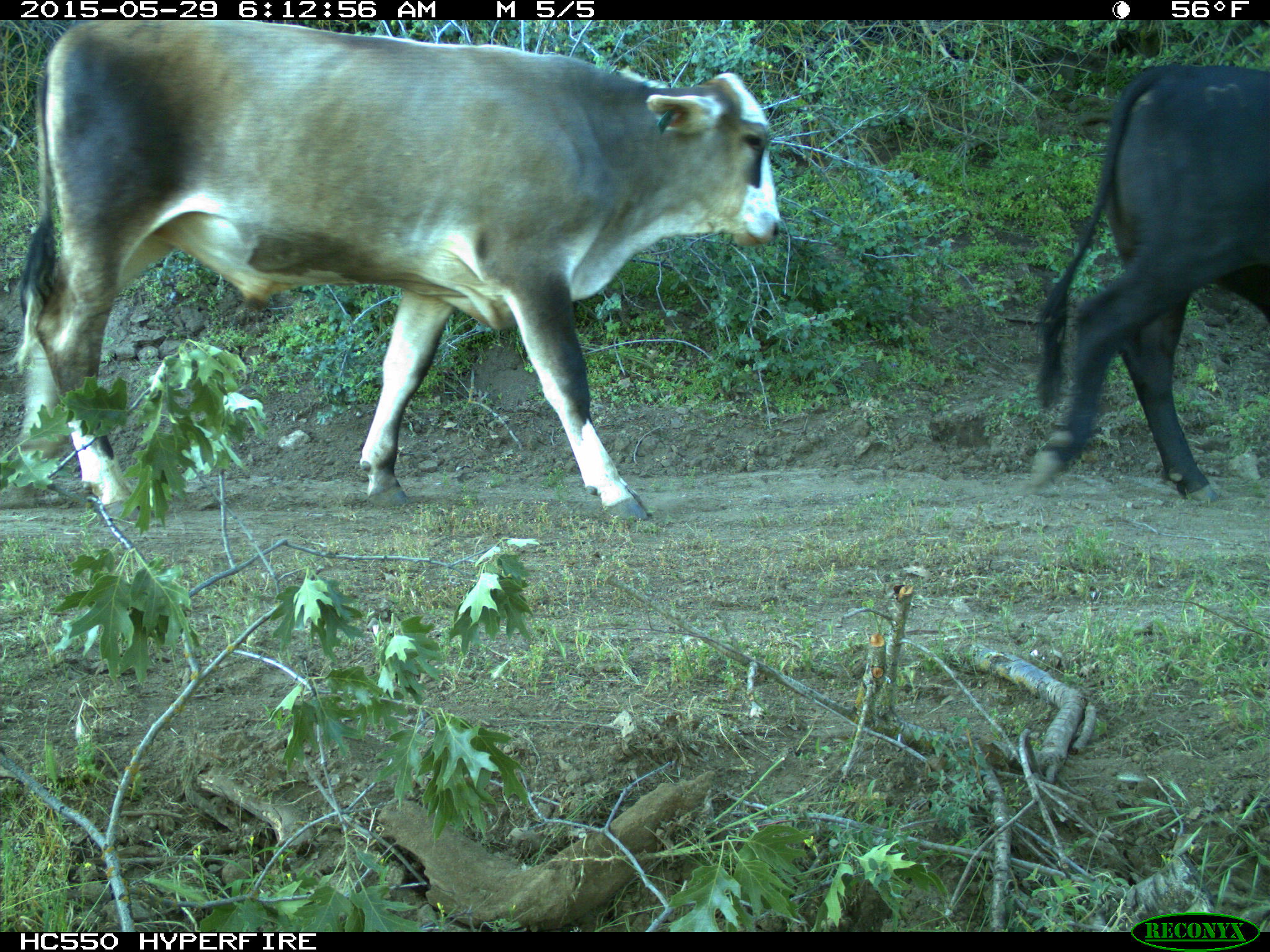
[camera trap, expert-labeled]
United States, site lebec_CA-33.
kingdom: Animalia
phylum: Chordata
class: Mammalia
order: Artiodactyla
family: Bovidae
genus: Bos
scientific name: Bos taurus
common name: domestic cow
Bos taurus (domestic cow).